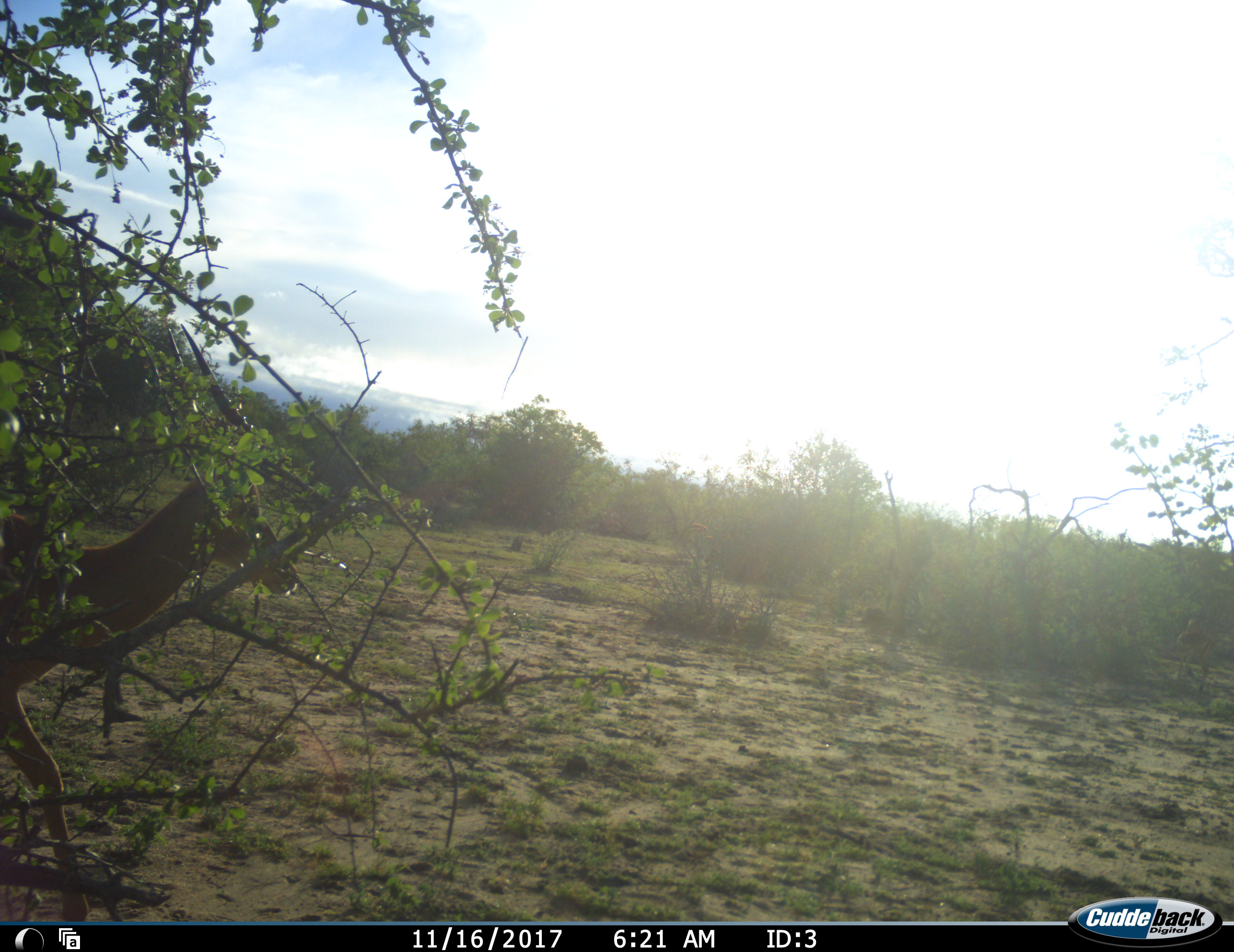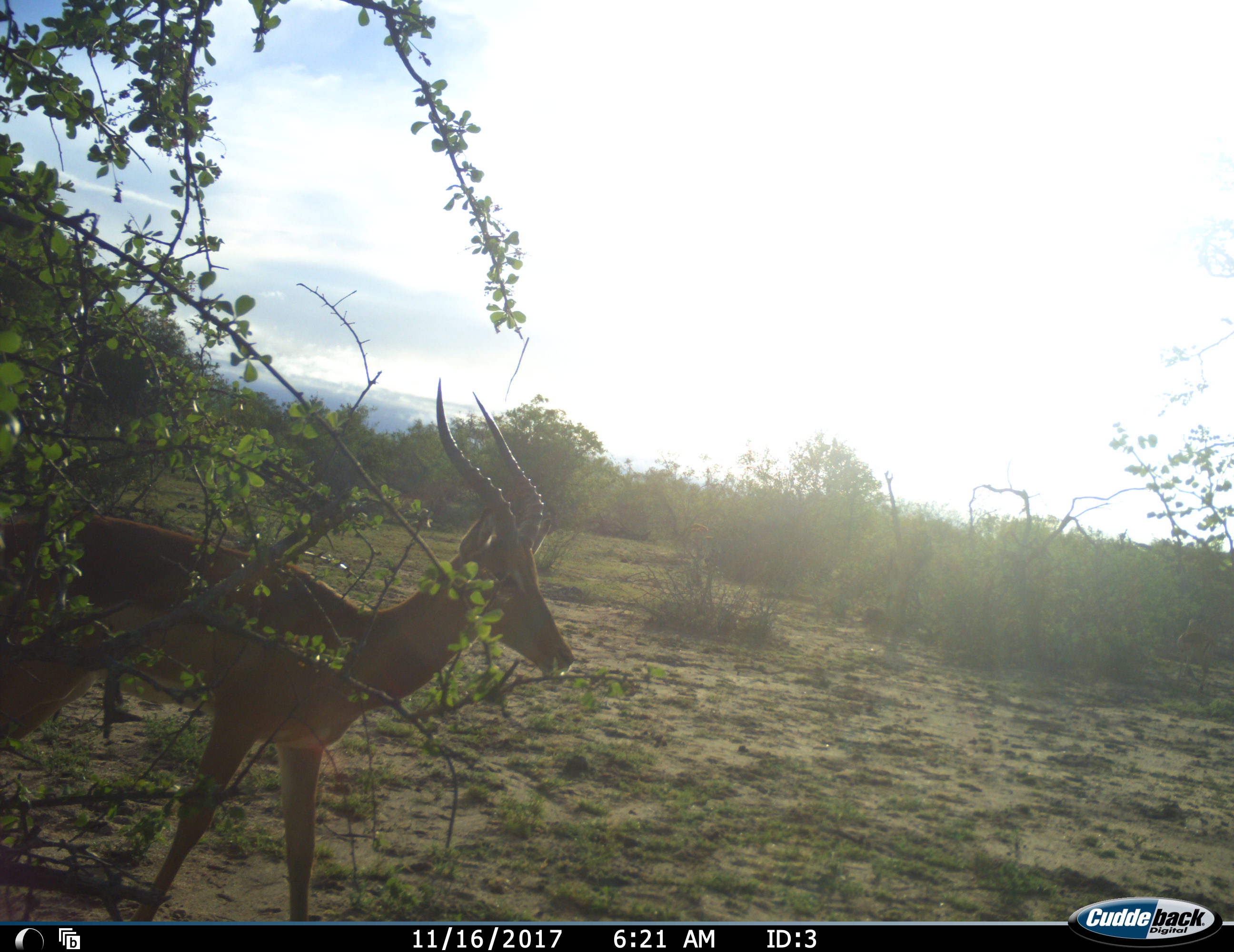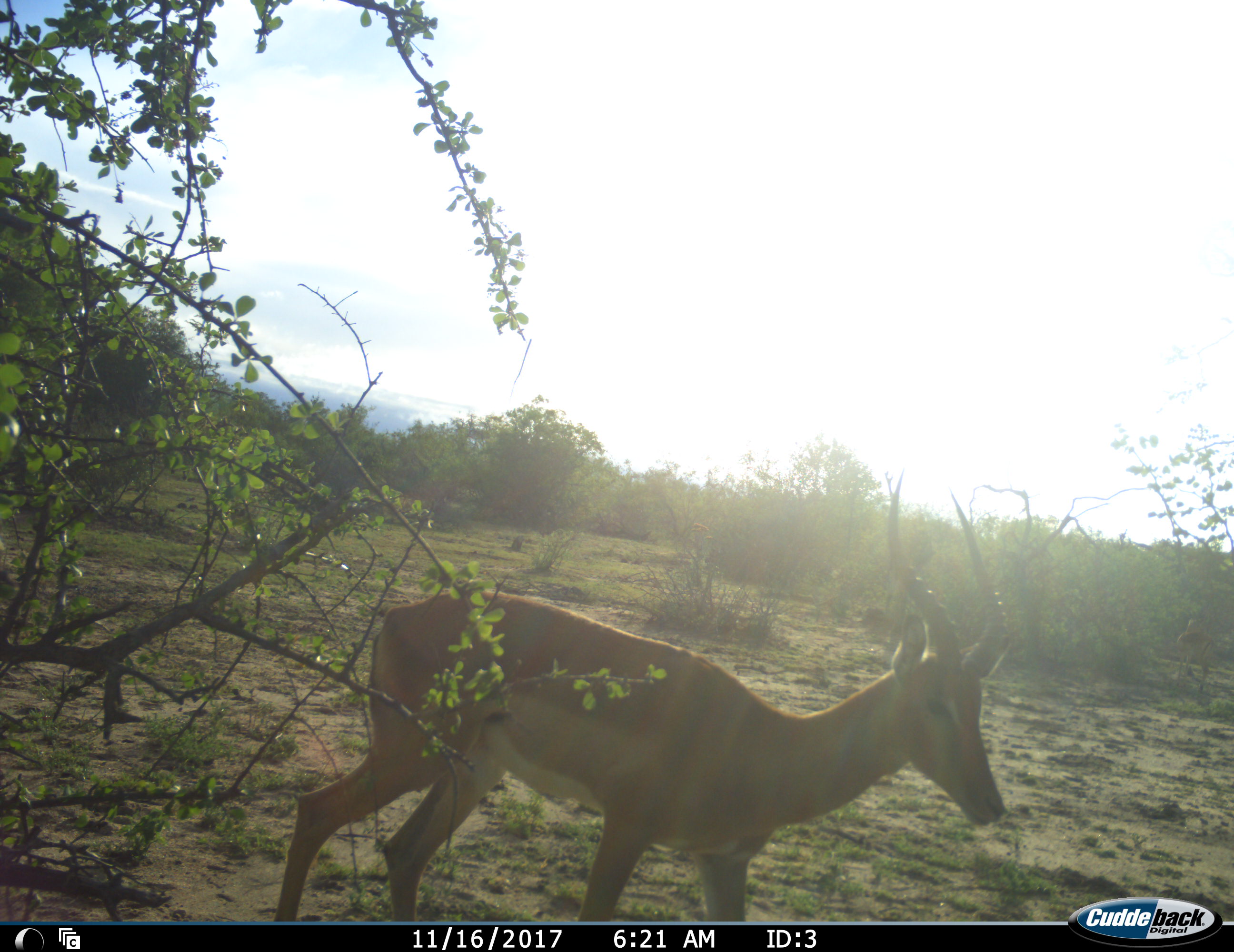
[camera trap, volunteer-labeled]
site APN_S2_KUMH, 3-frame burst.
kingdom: Animalia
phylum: Chordata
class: Mammalia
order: Artiodactyla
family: Bovidae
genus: Aepyceros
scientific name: Aepyceros melampus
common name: impala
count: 1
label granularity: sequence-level